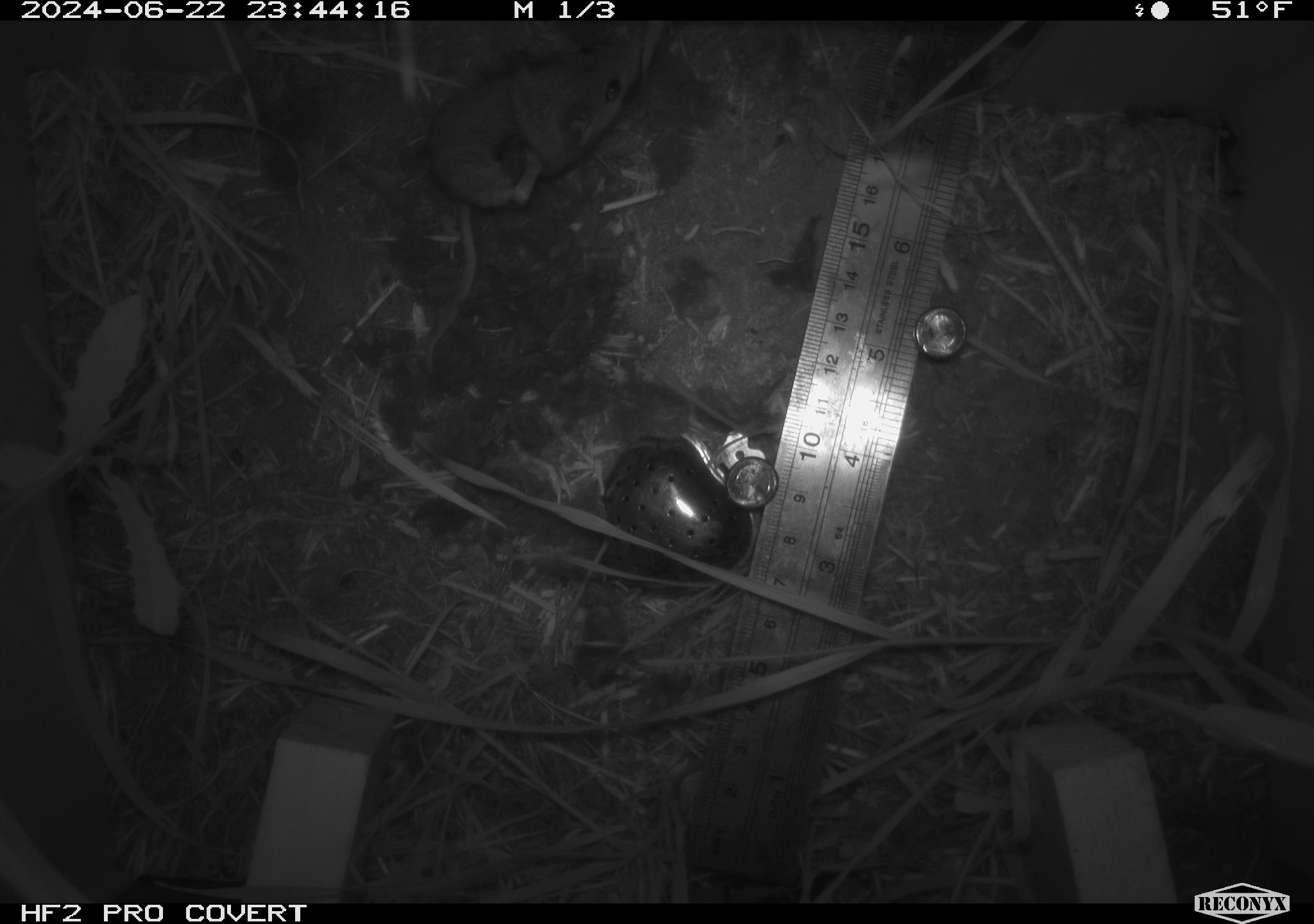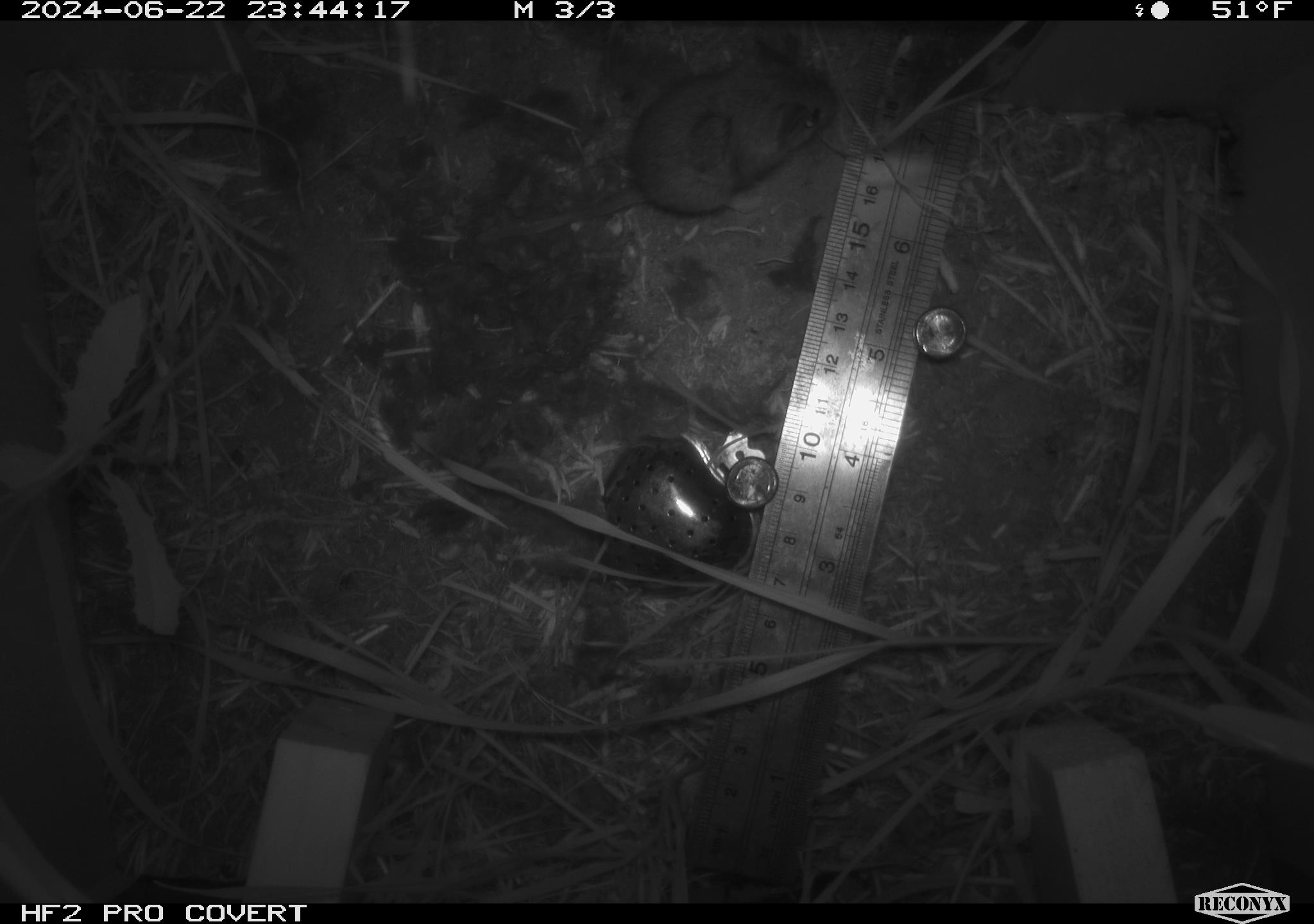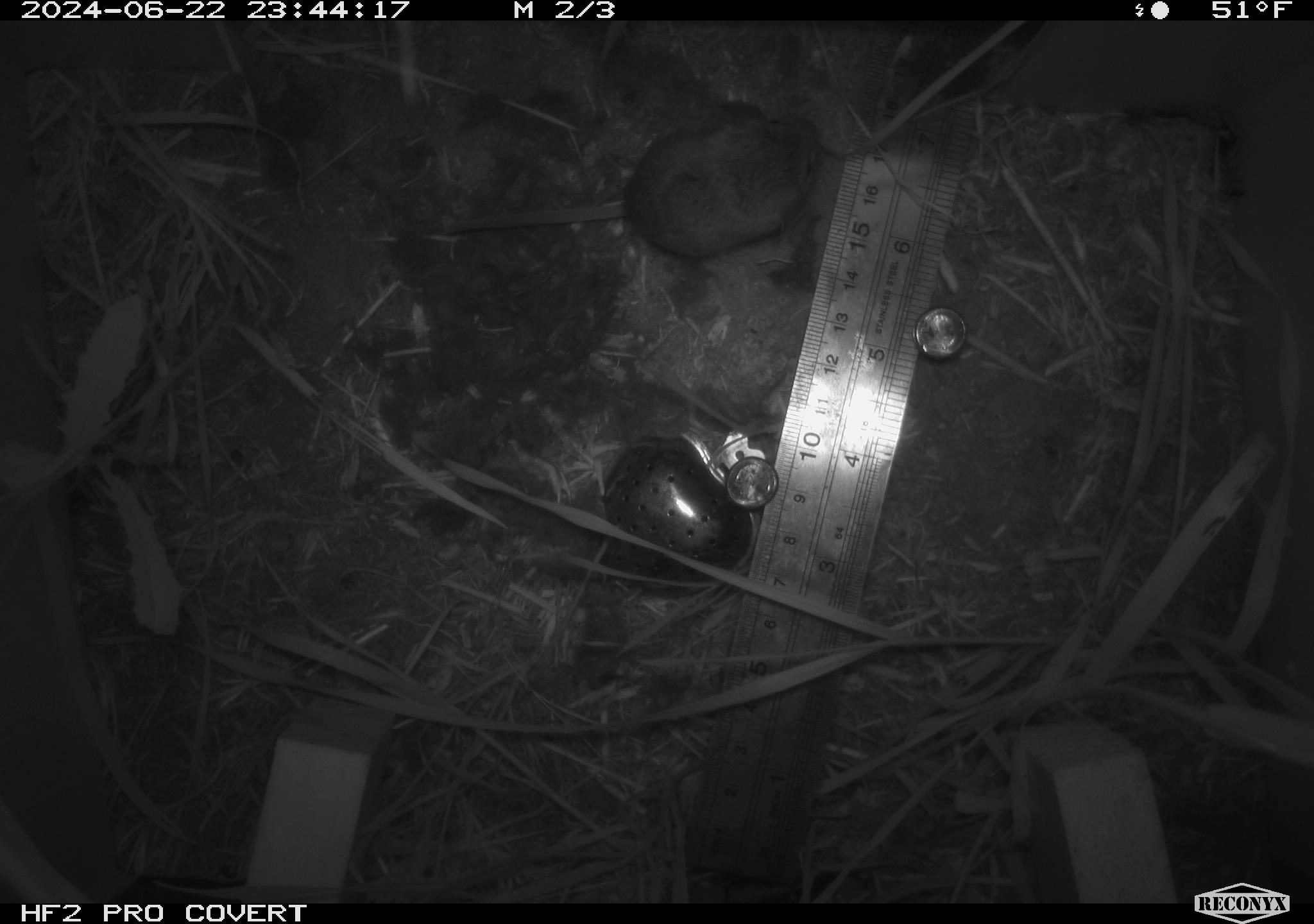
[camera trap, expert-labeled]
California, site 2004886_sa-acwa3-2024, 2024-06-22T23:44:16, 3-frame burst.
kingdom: Animalia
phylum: Chordata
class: Mammalia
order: Rodentia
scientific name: Rodentia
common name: mouse species